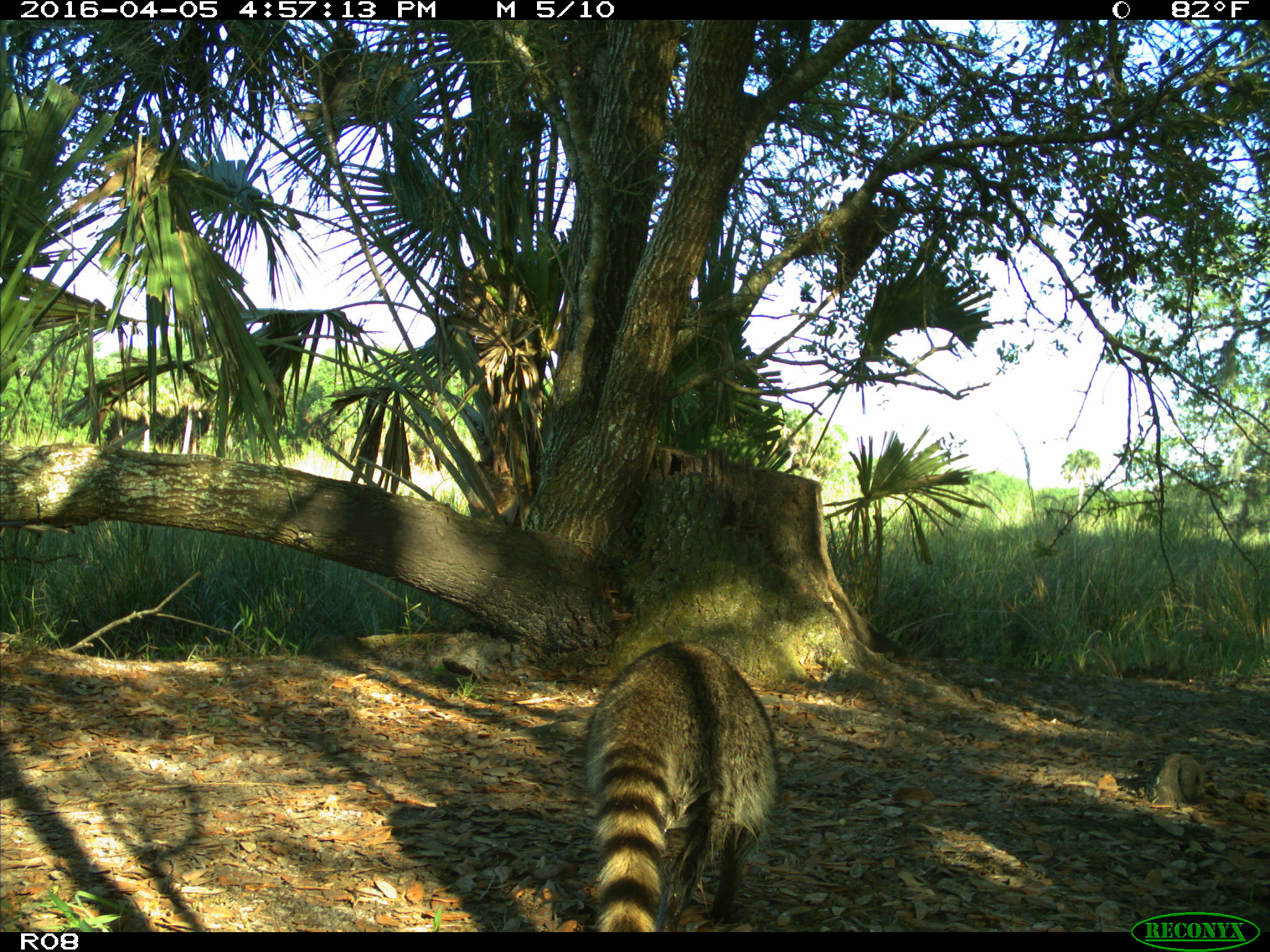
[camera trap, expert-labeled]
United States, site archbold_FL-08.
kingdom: Animalia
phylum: Chordata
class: Mammalia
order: Carnivora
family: Procyonidae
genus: Procyon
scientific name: Procyon lotor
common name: common raccoon